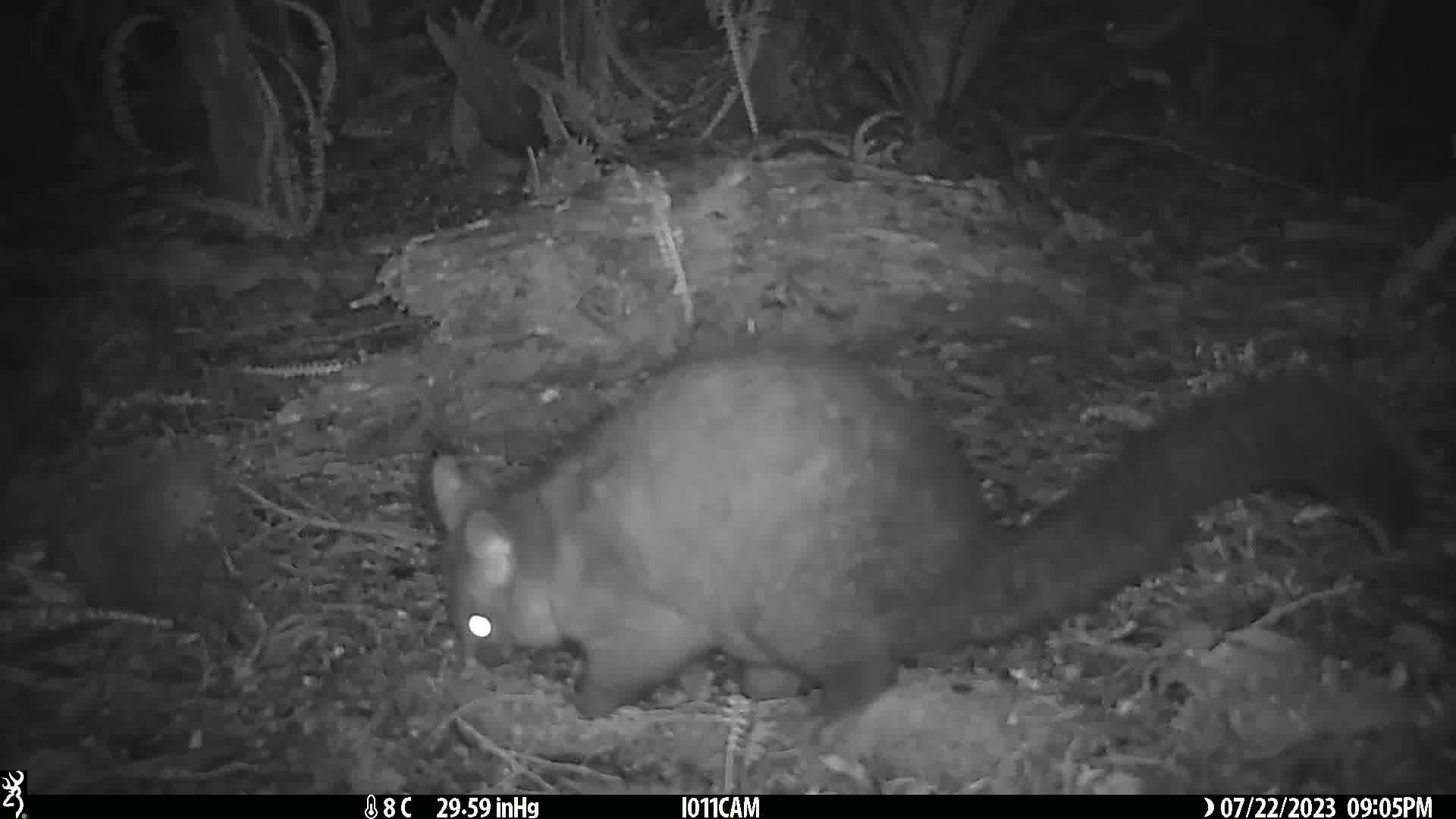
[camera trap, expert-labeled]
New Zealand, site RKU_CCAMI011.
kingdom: Animalia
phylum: Chordata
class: Mammalia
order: Diprotodontia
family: Phalangeridae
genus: Trichosurus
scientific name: Trichosurus vulpecula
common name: common brushtail possum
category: possum